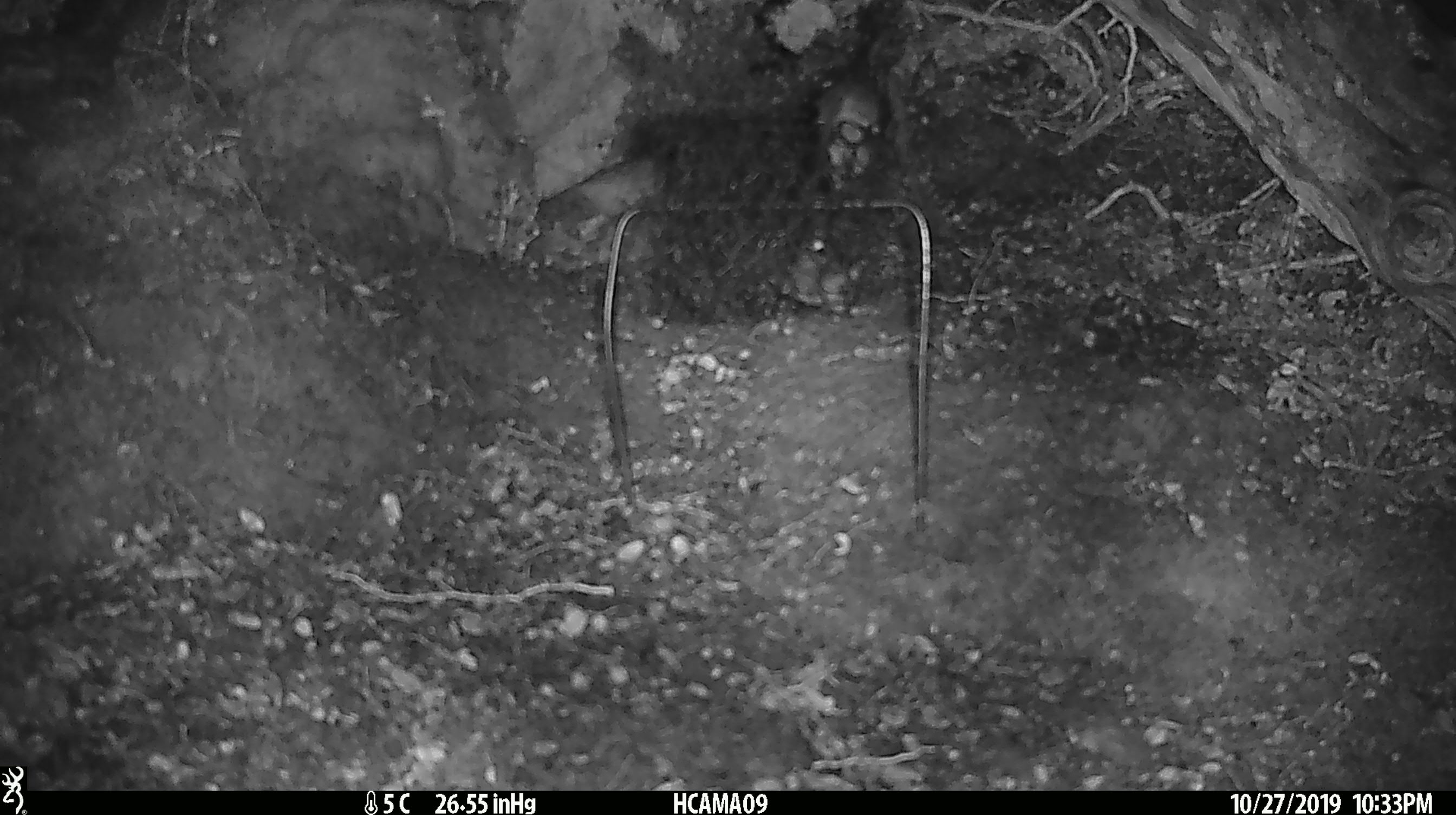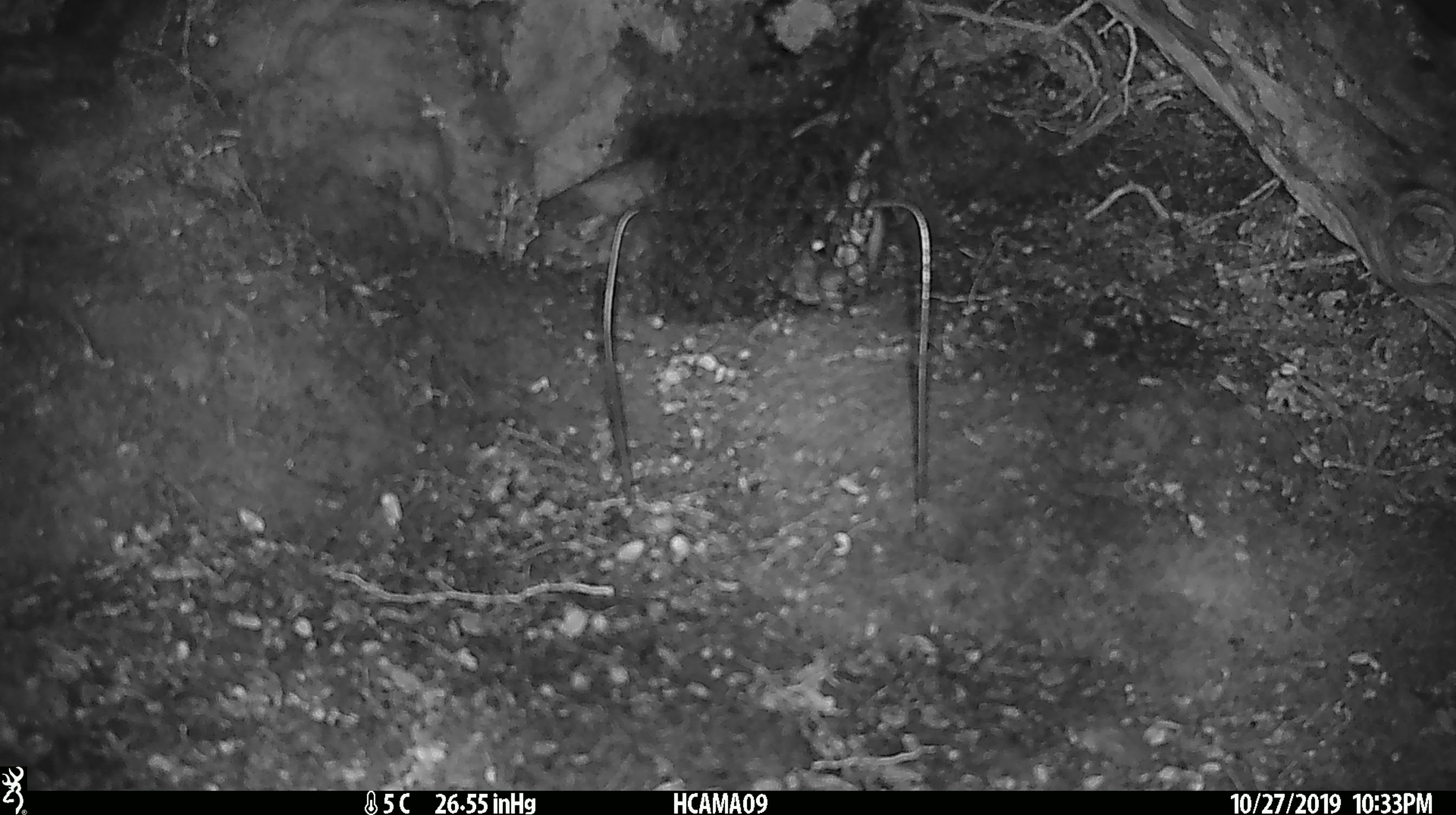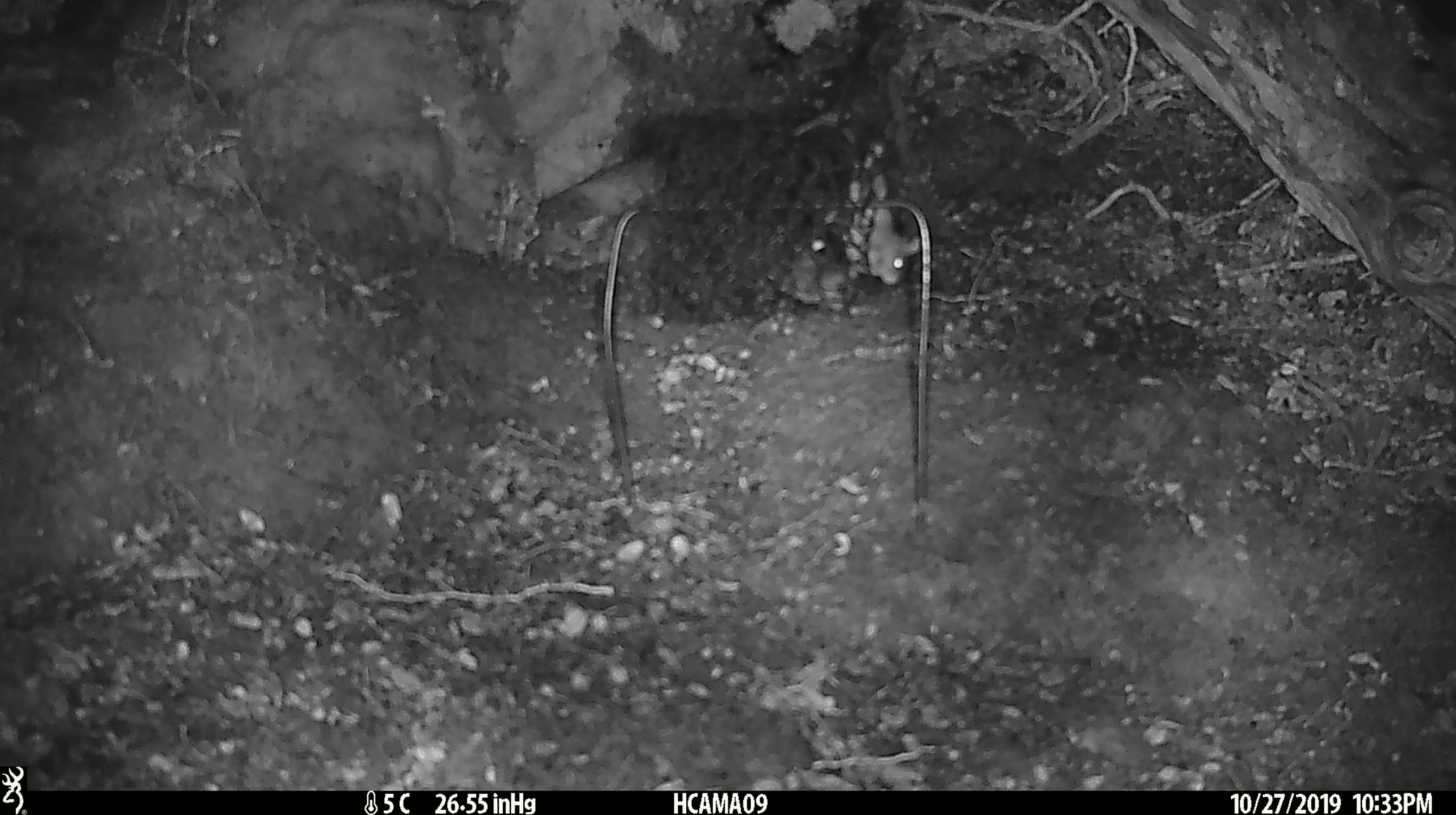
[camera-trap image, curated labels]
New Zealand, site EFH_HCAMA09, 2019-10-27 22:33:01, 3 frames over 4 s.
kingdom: Animalia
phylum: Chordata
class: Mammalia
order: Rodentia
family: Muridae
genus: Mus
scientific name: Mus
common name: mouse